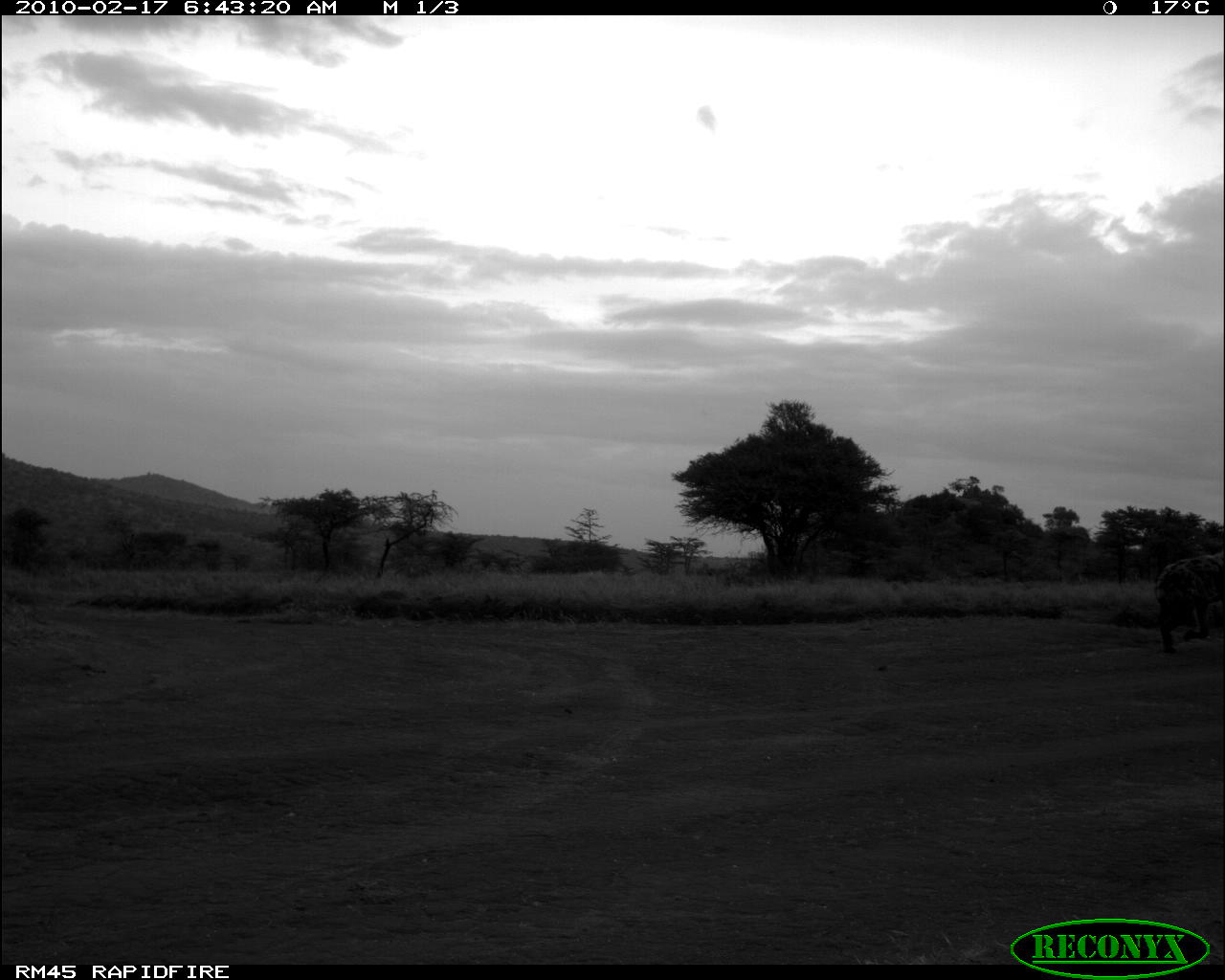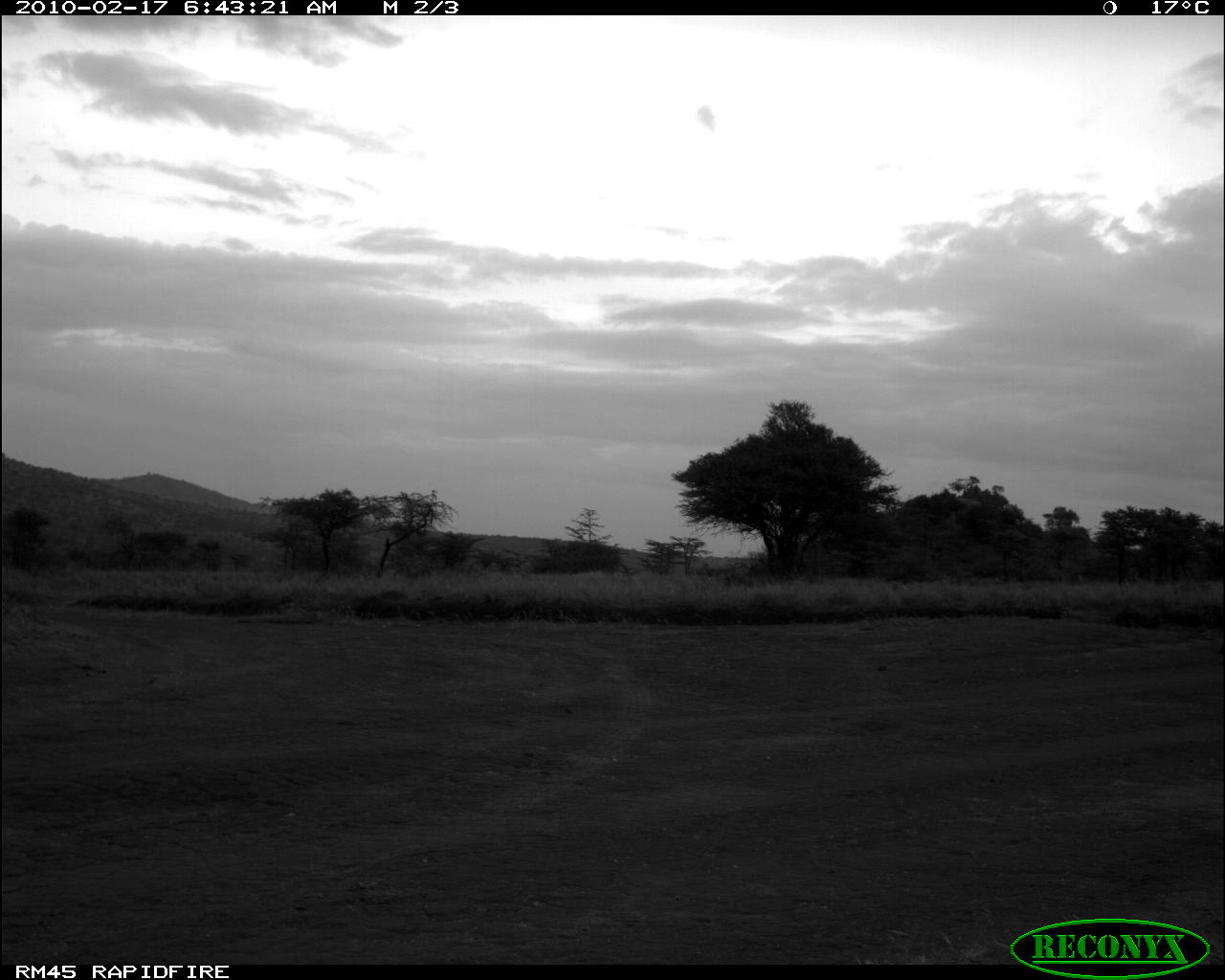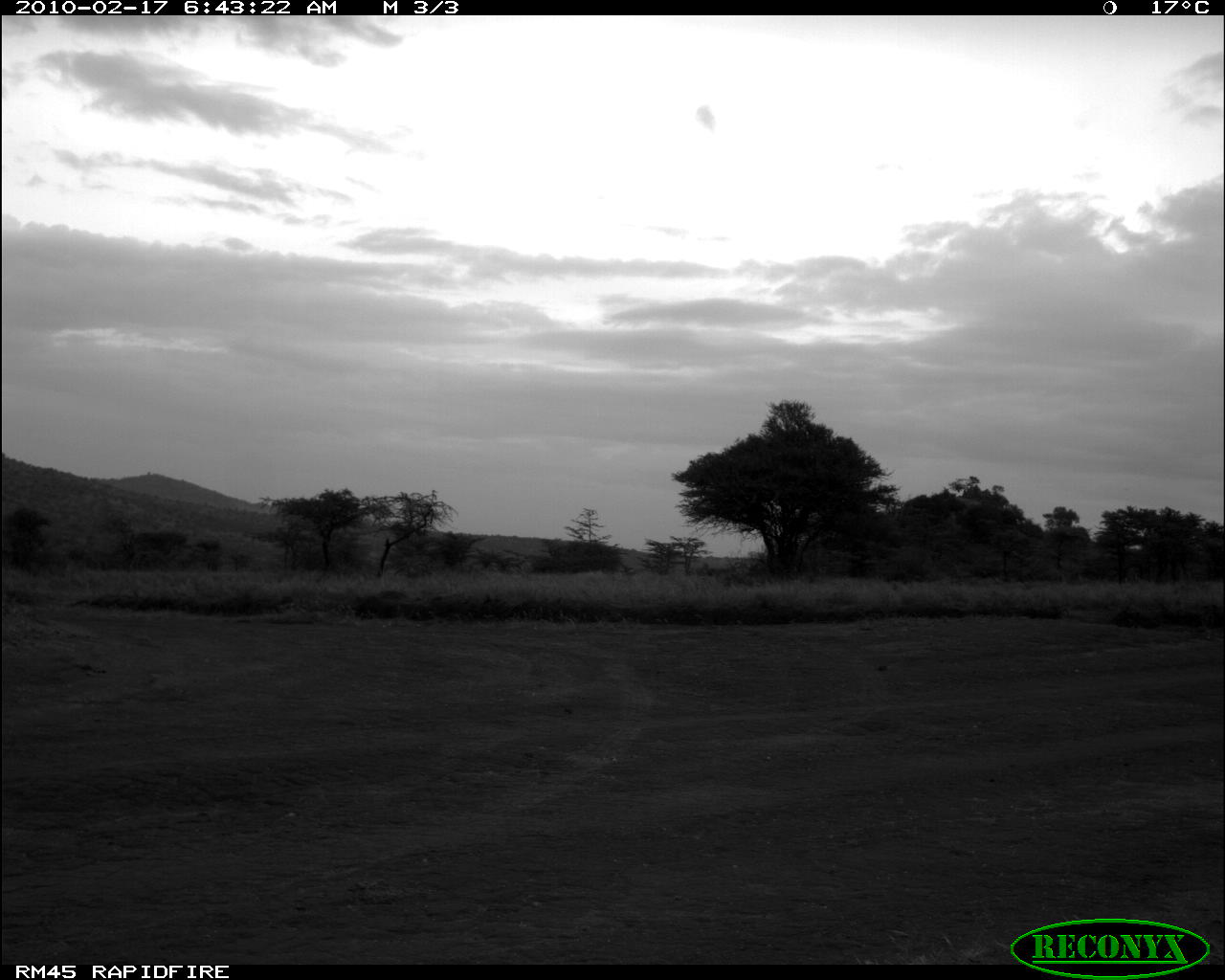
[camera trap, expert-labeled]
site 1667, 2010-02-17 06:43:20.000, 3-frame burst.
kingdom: Animalia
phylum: Chordata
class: Mammalia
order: Carnivora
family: Hyaenidae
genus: Crocuta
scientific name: Crocuta crocuta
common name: spotted hyena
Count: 1.